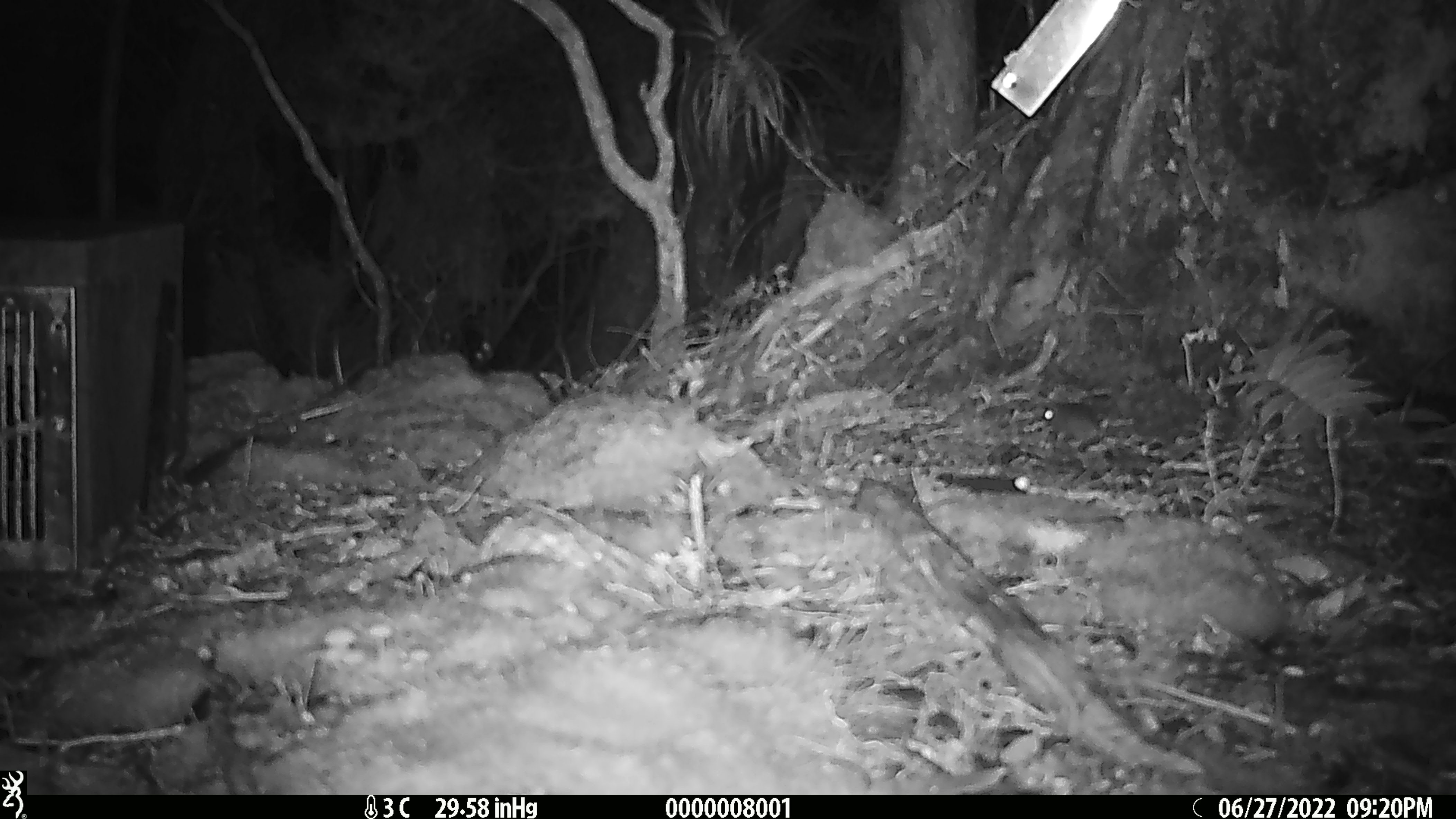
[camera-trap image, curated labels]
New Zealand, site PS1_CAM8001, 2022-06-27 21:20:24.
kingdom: Animalia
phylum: Chordata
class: Mammalia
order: Rodentia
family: Muridae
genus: Mus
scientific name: Mus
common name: mouse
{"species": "mouse (Mus)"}